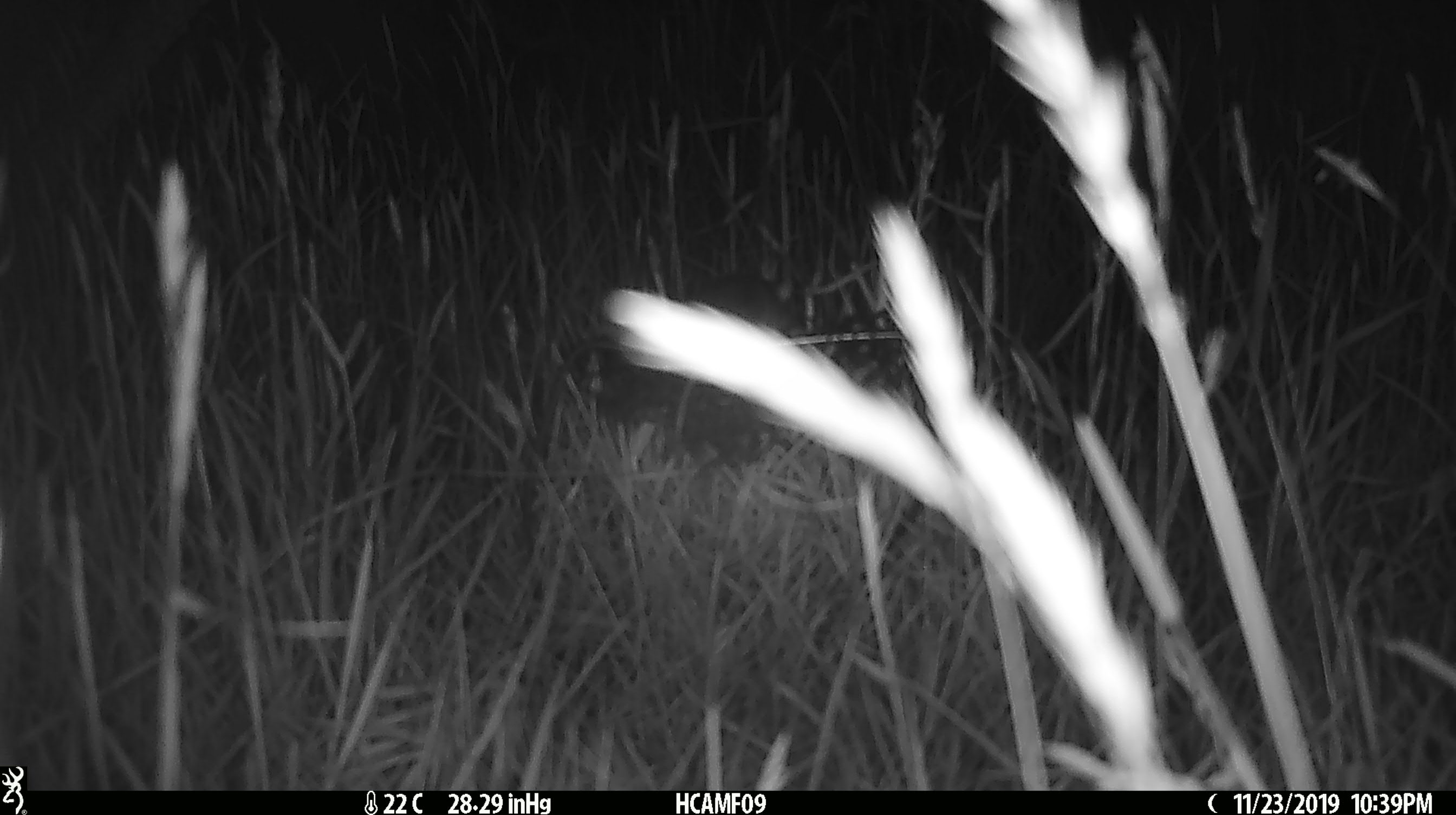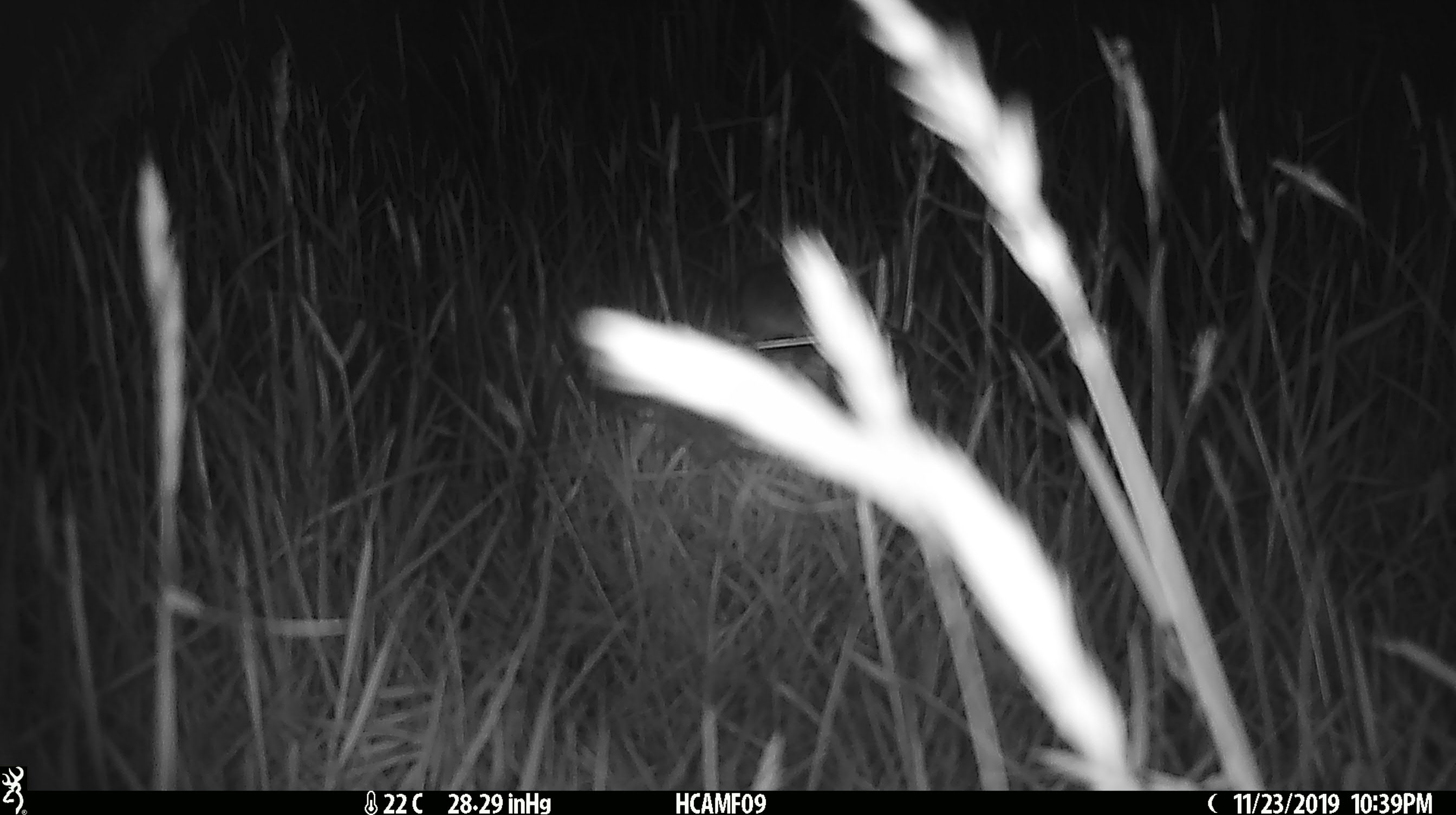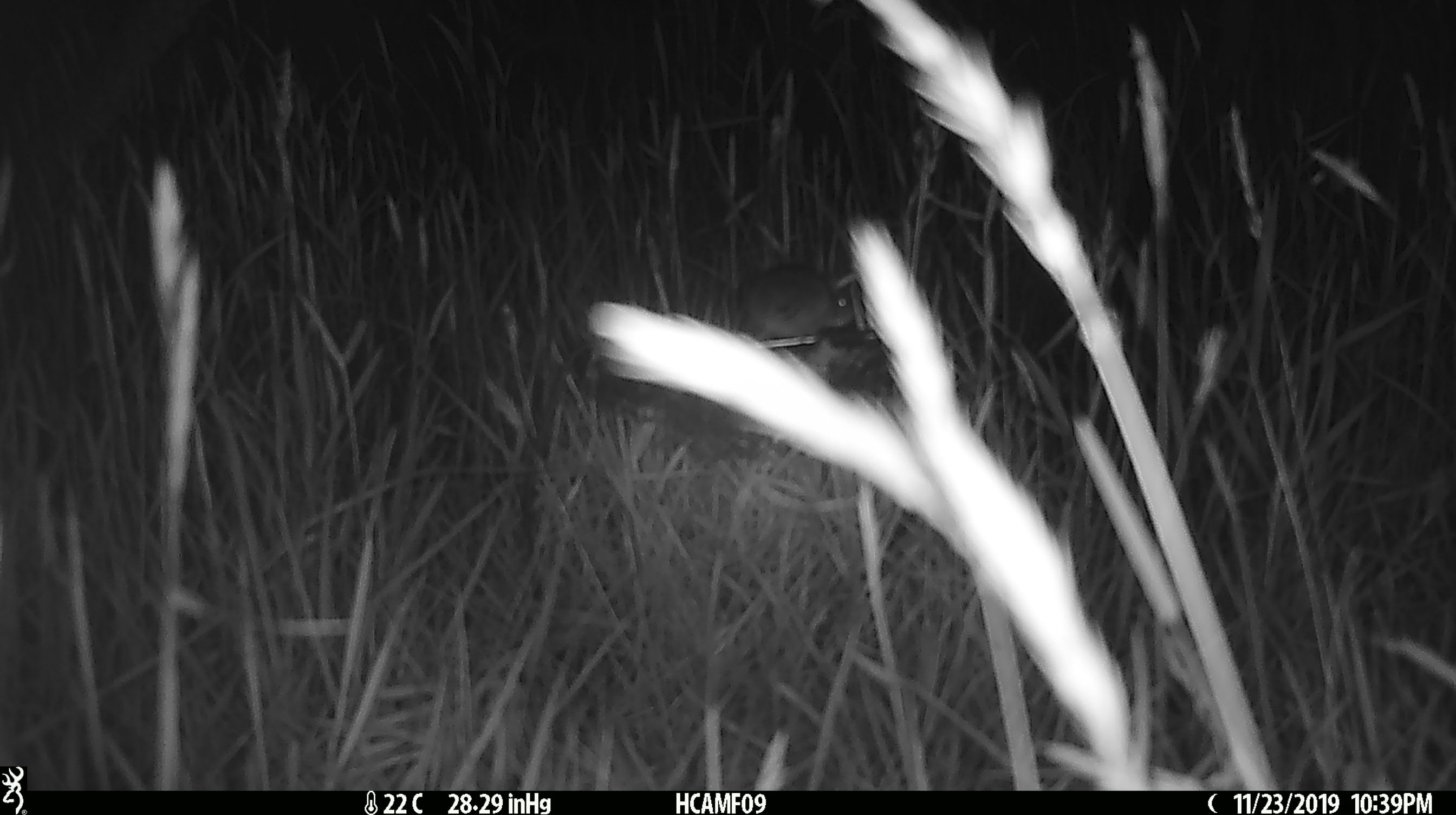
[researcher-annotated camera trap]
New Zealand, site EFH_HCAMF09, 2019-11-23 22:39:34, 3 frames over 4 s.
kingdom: Animalia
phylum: Chordata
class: Mammalia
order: Rodentia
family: Muridae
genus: Mus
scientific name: Mus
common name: mouse